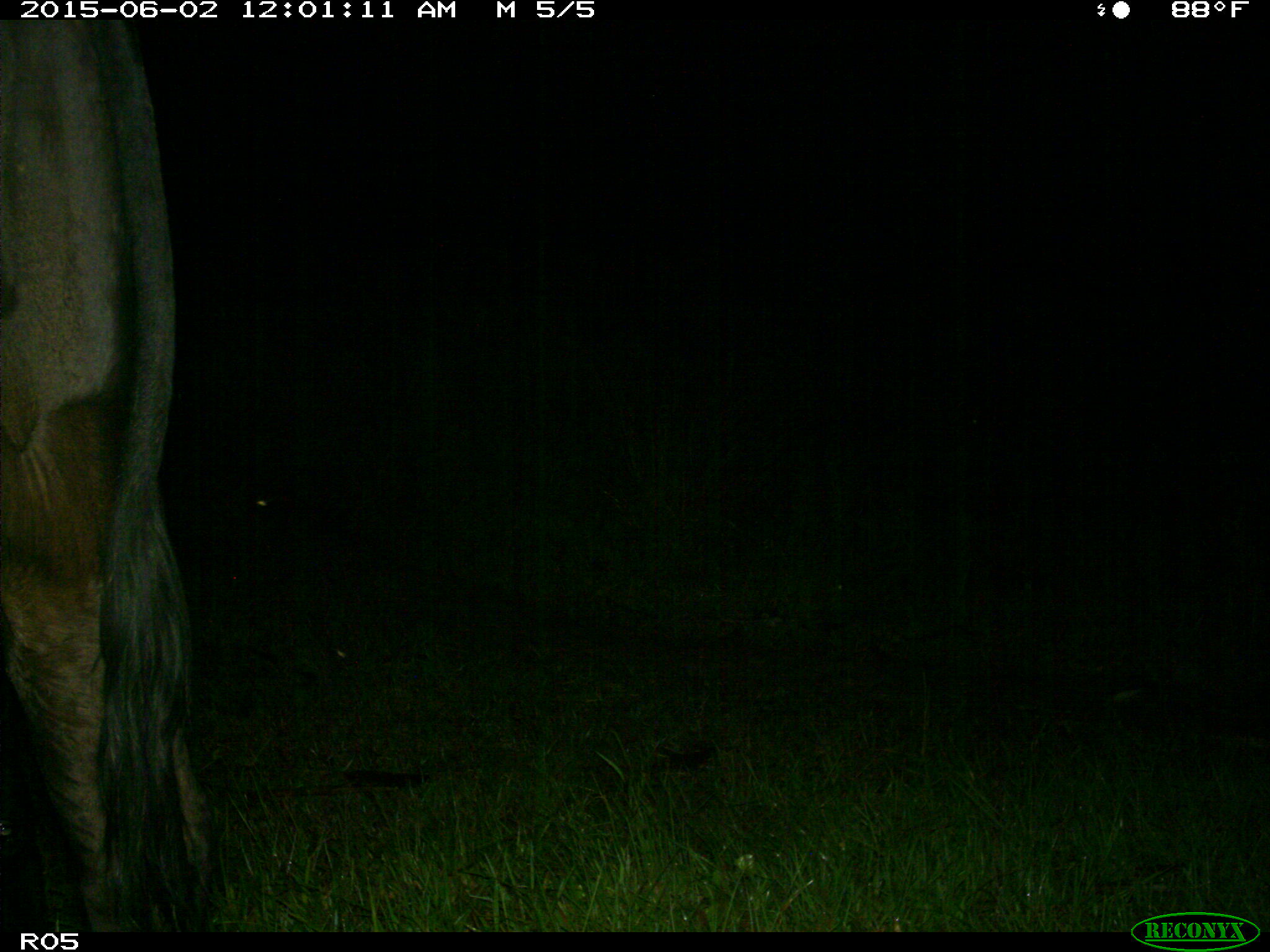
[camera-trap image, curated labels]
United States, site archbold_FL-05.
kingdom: Animalia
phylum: Chordata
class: Mammalia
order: Artiodactyla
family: Bovidae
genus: Bos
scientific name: Bos taurus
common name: domestic cow